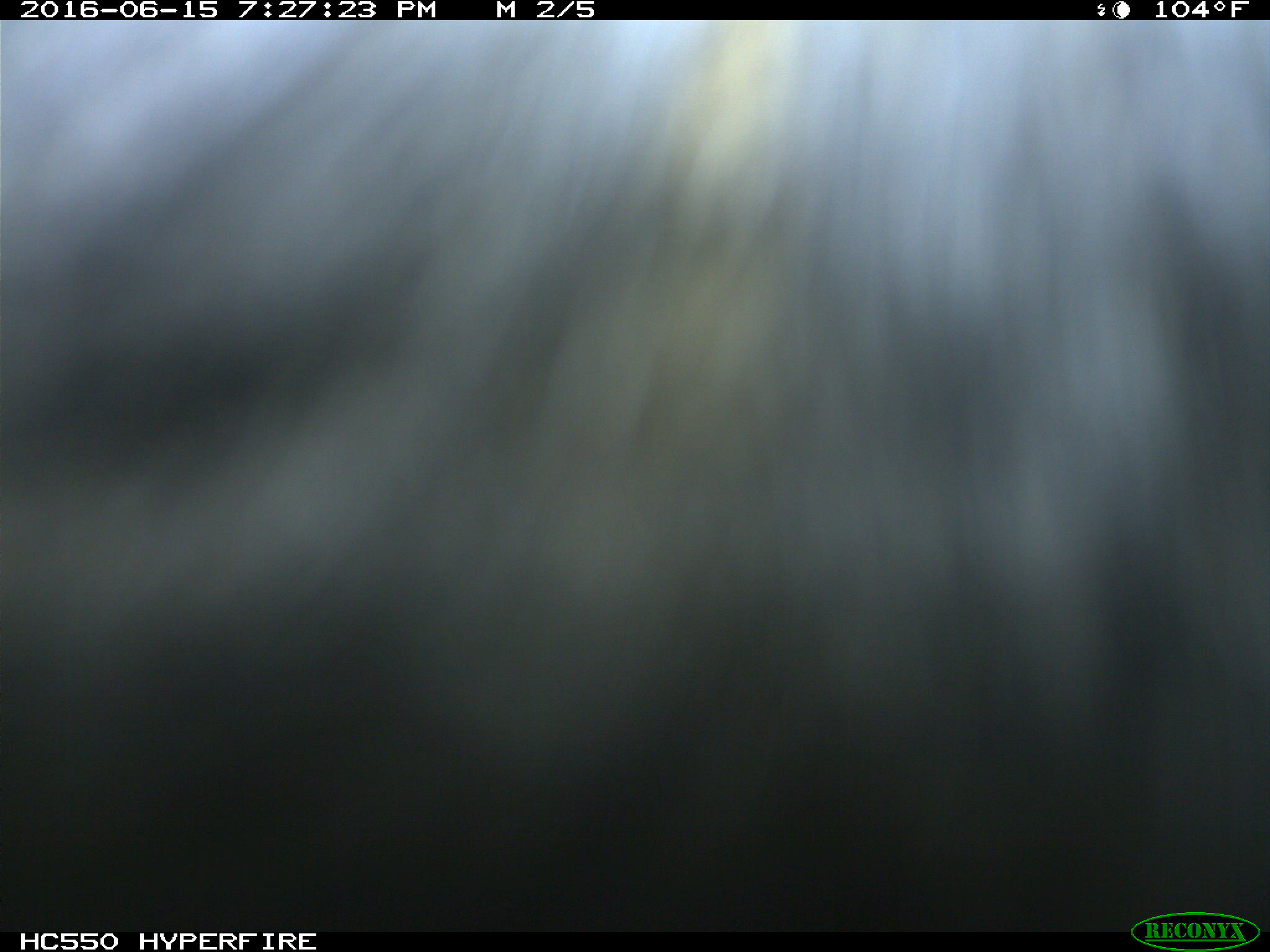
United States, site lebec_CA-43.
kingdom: Animalia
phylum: Chordata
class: Mammalia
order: Artiodactyla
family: Bovidae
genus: Bos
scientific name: Bos taurus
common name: domestic cow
Bos taurus (domestic cow).